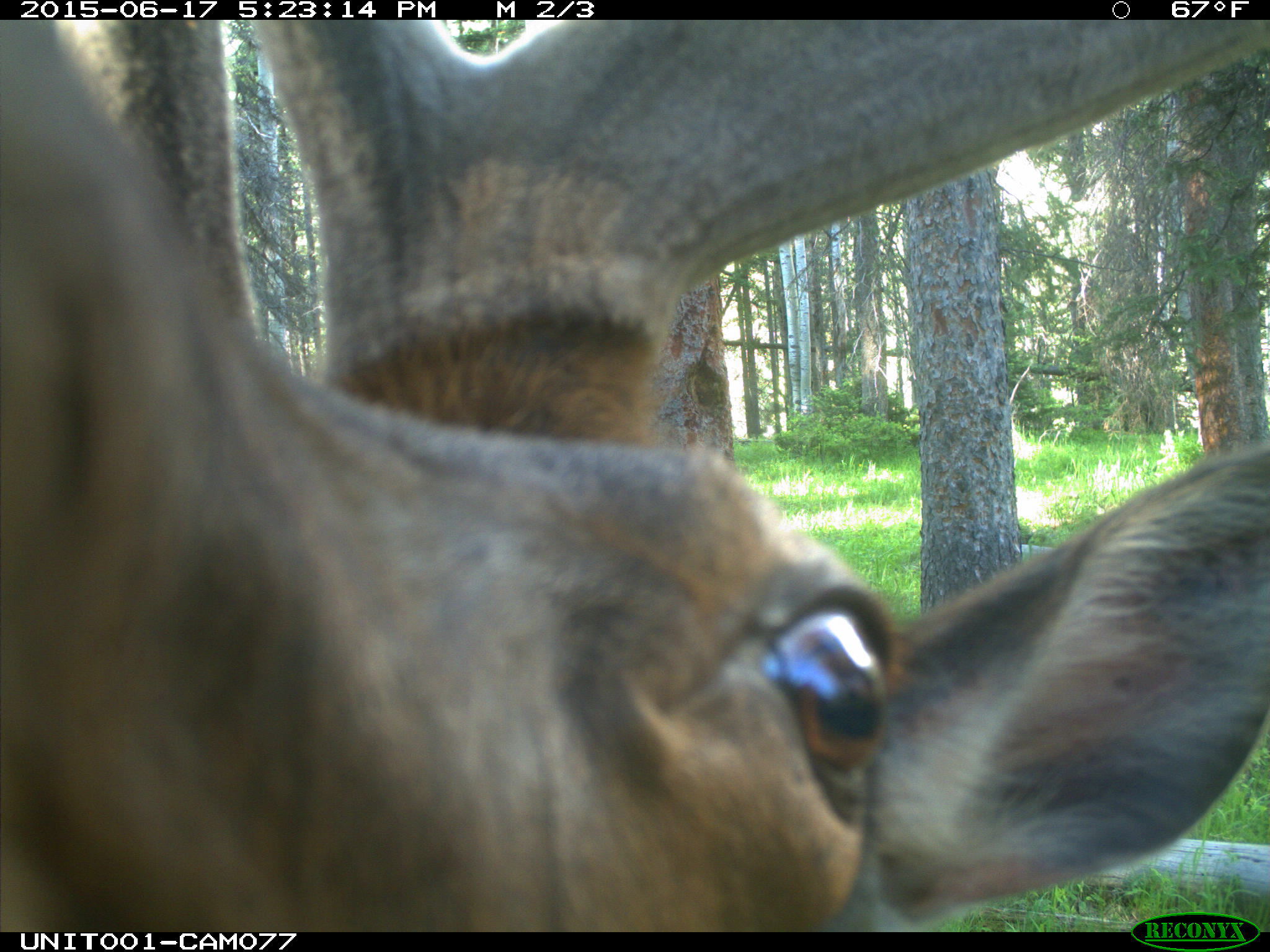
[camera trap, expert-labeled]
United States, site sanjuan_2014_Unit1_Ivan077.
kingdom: Animalia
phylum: Chordata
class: Mammalia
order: Artiodactyla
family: Cervidae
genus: Cervus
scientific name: Cervus elaphus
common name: red deer